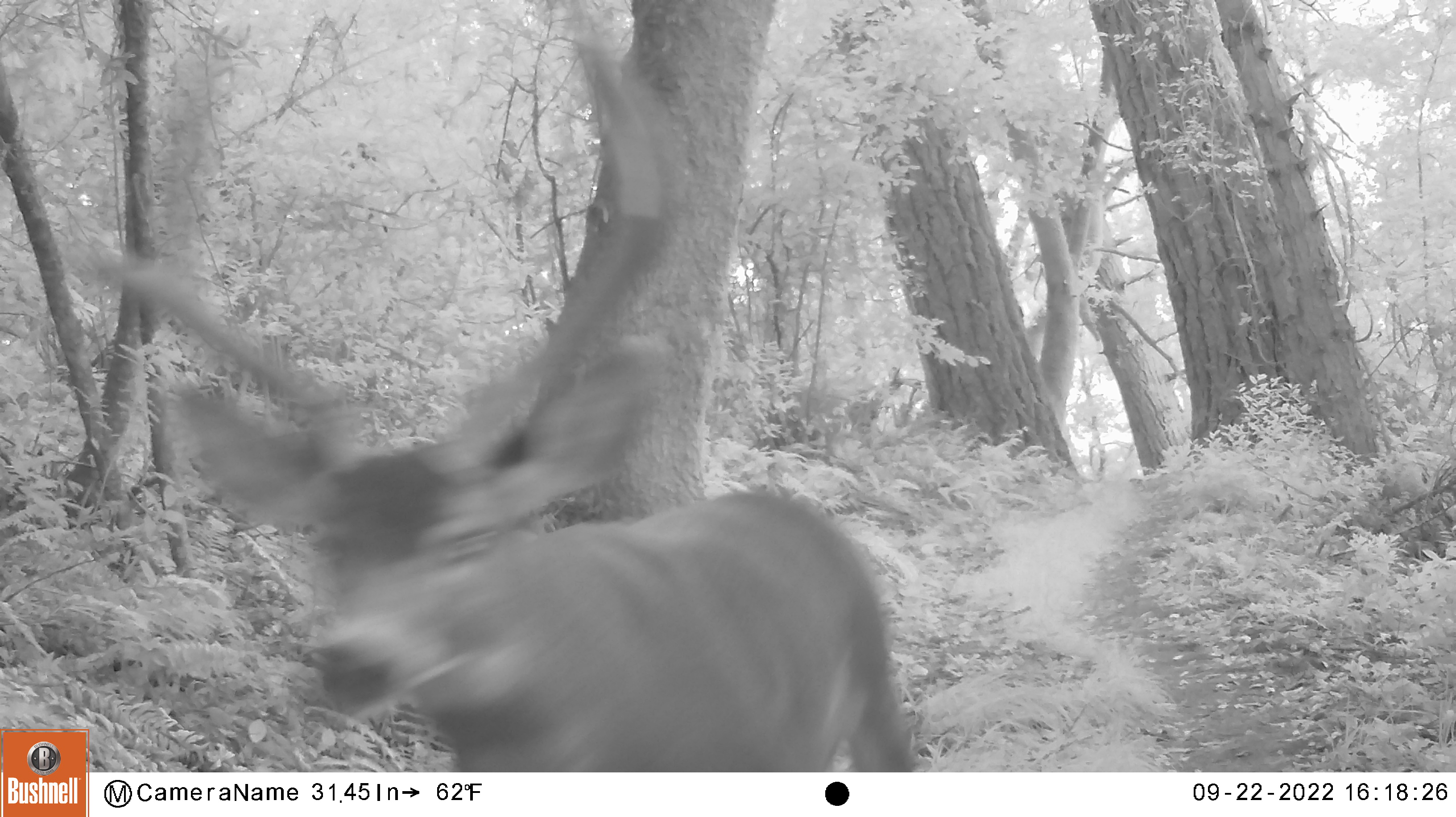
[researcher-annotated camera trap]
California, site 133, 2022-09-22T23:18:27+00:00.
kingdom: Animalia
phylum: Chordata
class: Mammalia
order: Artiodactyla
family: Cervidae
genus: Odocoileus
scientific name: Odocoileus hemionus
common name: mule deer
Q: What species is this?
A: Mule deer (Odocoileus hemionus).